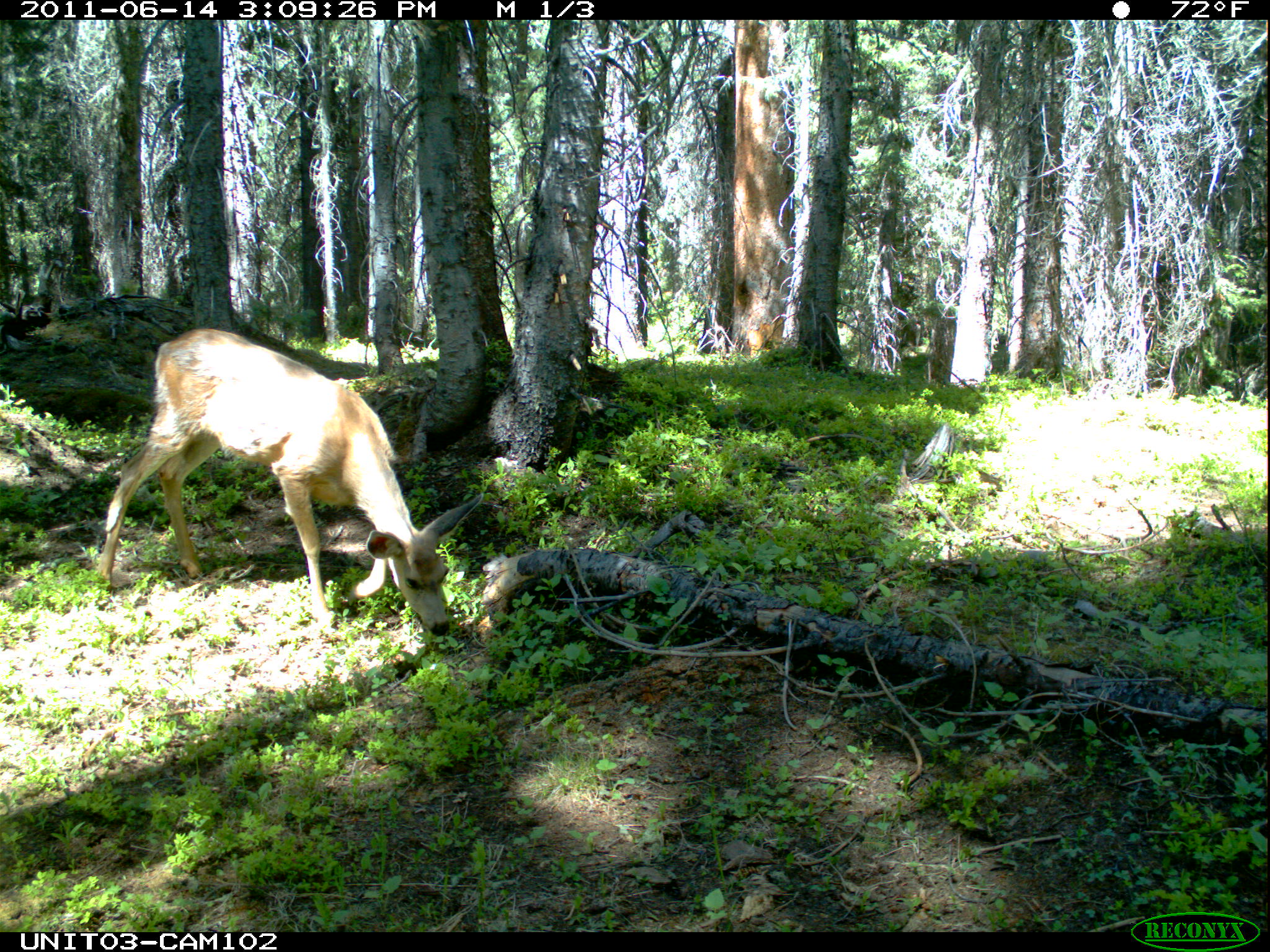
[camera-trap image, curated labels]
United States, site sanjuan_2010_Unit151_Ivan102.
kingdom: Animalia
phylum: Chordata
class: Mammalia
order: Artiodactyla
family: Cervidae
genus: Odocoileus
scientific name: Odocoileus hemionus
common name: mule deer